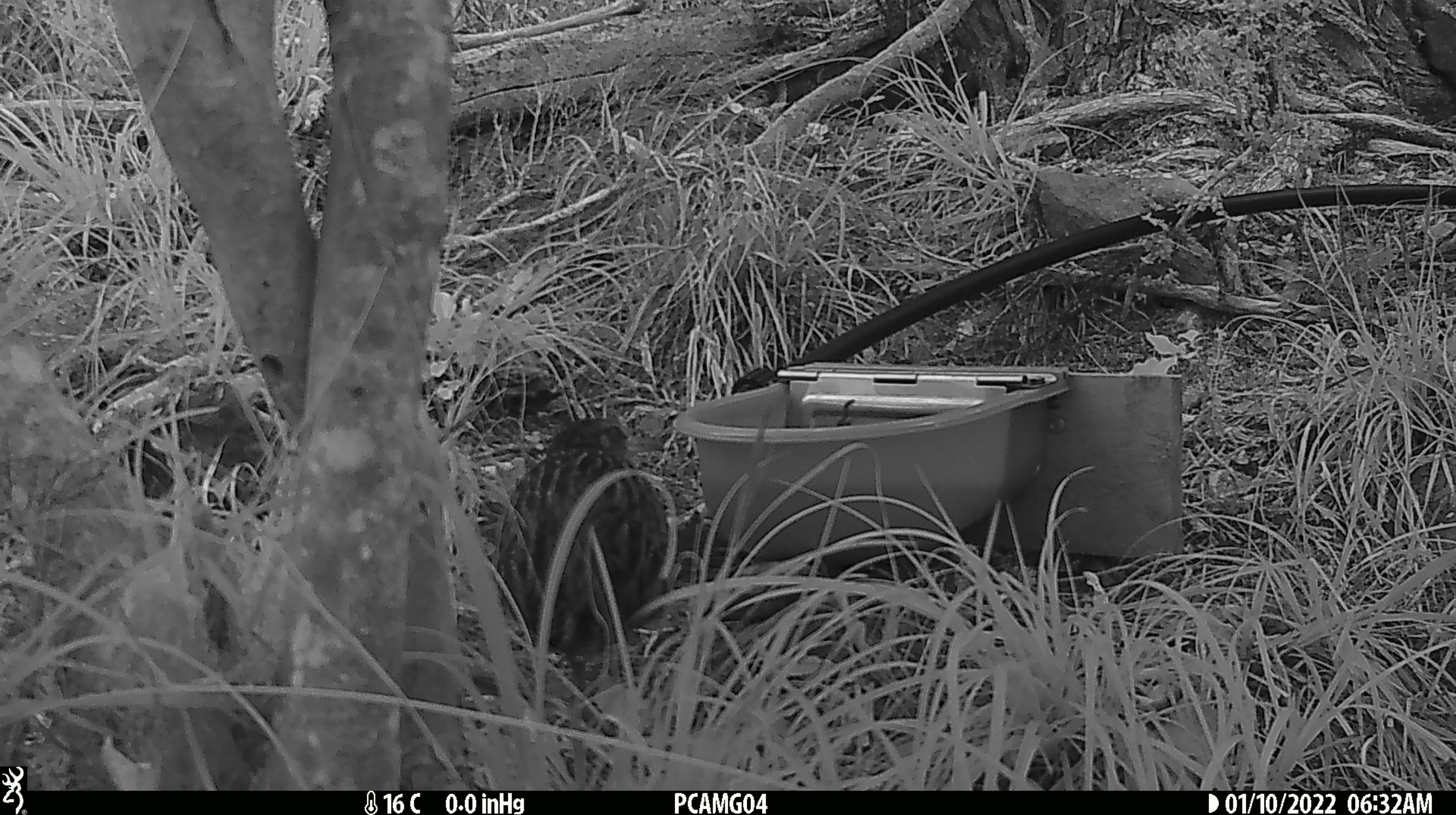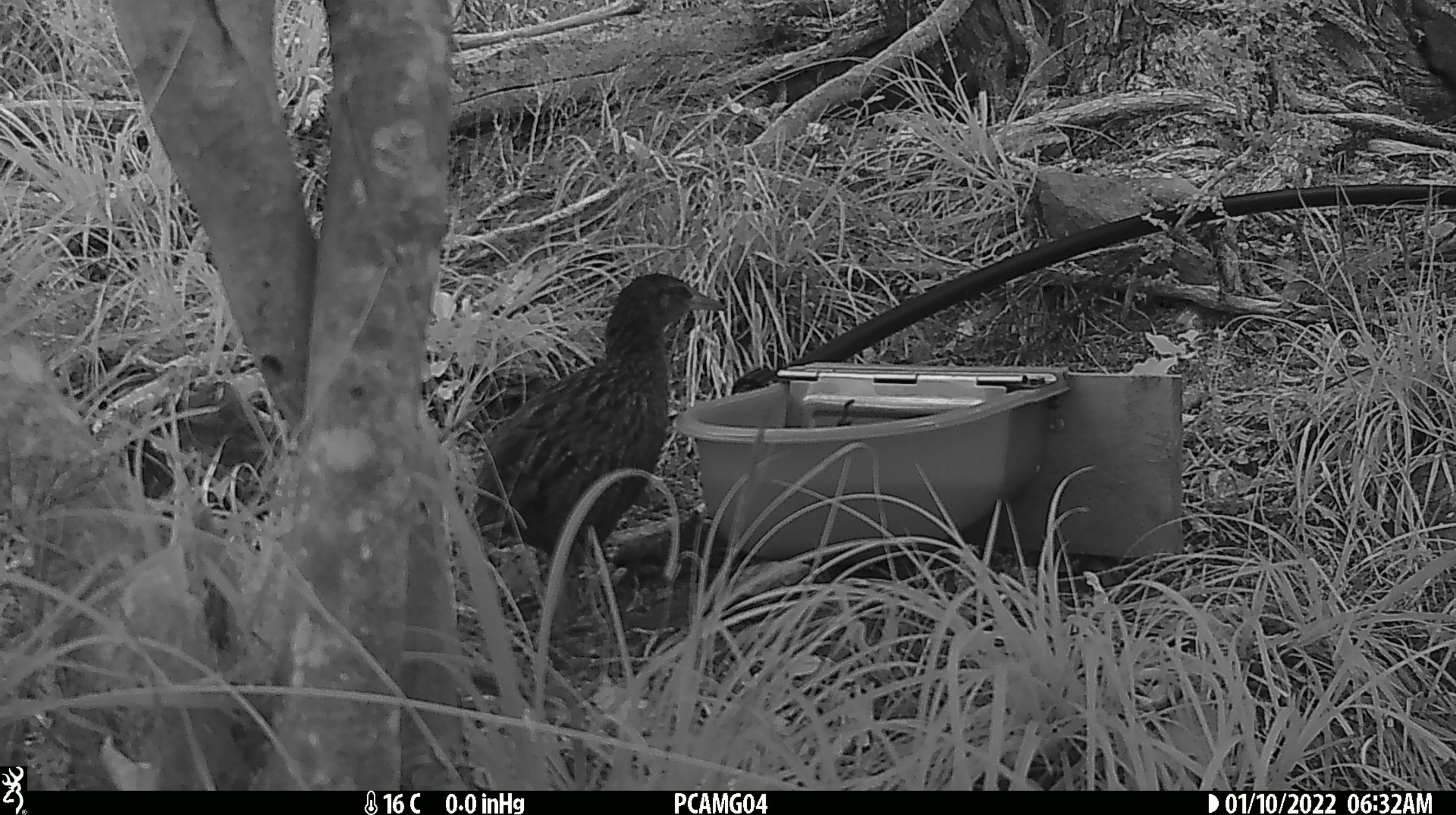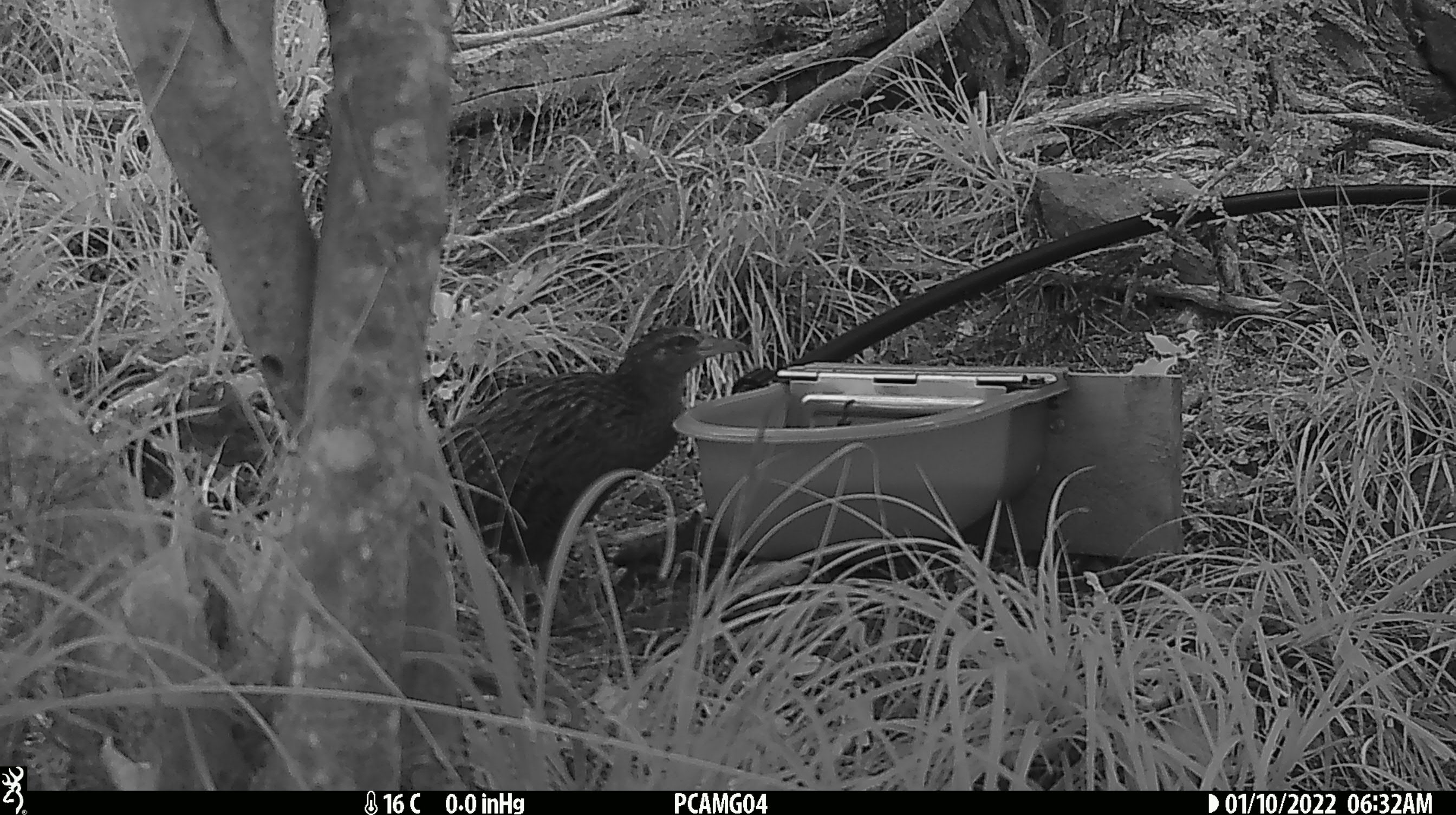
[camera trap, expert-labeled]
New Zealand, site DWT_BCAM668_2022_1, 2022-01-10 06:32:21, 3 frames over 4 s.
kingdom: Animalia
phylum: Chordata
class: Aves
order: Gruiformes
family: Rallidae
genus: Gallirallus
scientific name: Gallirallus australis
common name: weka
Weka (Gallirallus australis).